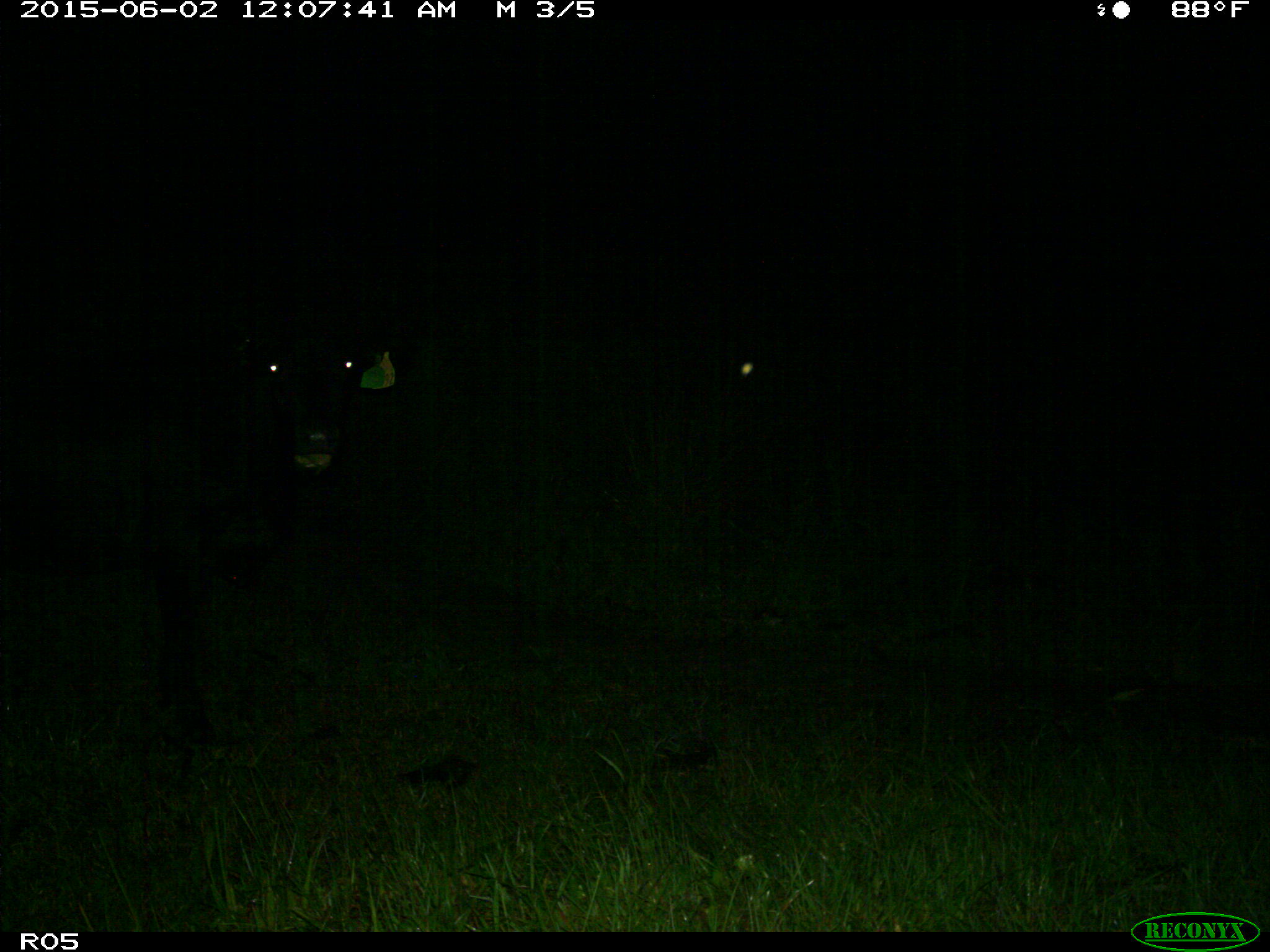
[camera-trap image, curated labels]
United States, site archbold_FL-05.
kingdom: Animalia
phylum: Chordata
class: Mammalia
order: Artiodactyla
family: Bovidae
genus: Bos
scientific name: Bos taurus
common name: domestic cow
Bos taurus (domestic cow).